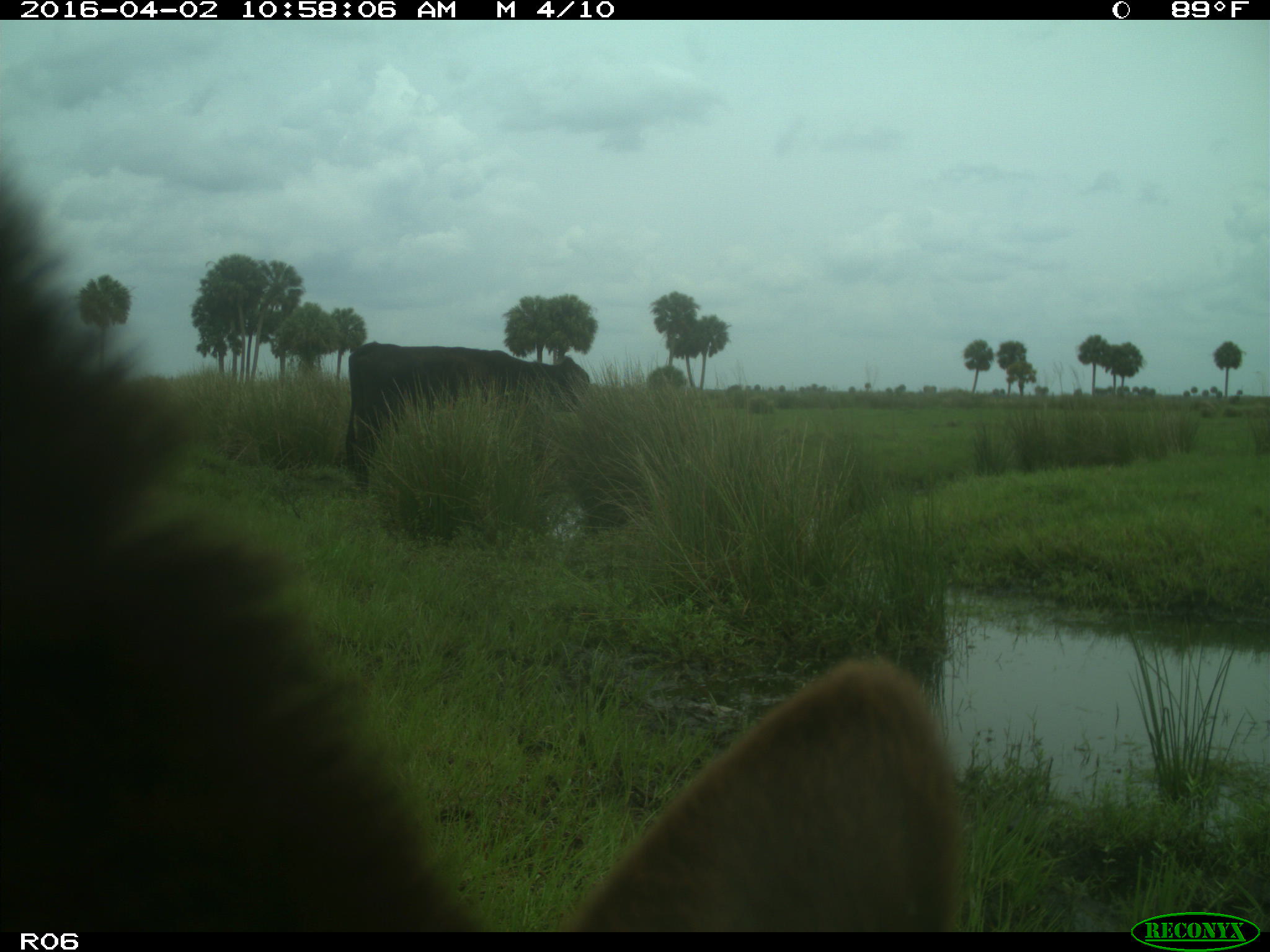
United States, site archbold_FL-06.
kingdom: Animalia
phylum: Chordata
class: Mammalia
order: Artiodactyla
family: Bovidae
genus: Bos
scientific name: Bos taurus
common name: domestic cow